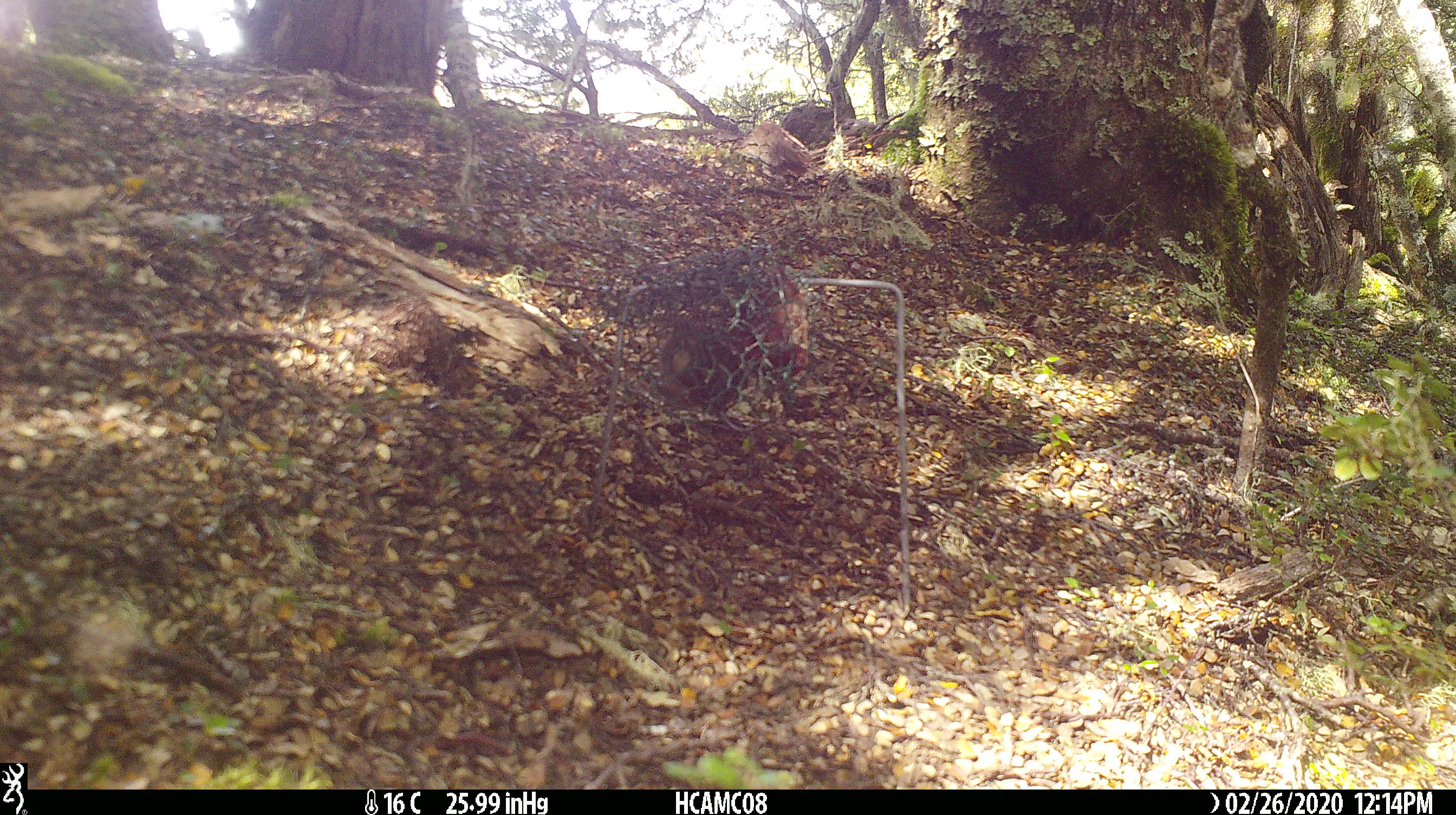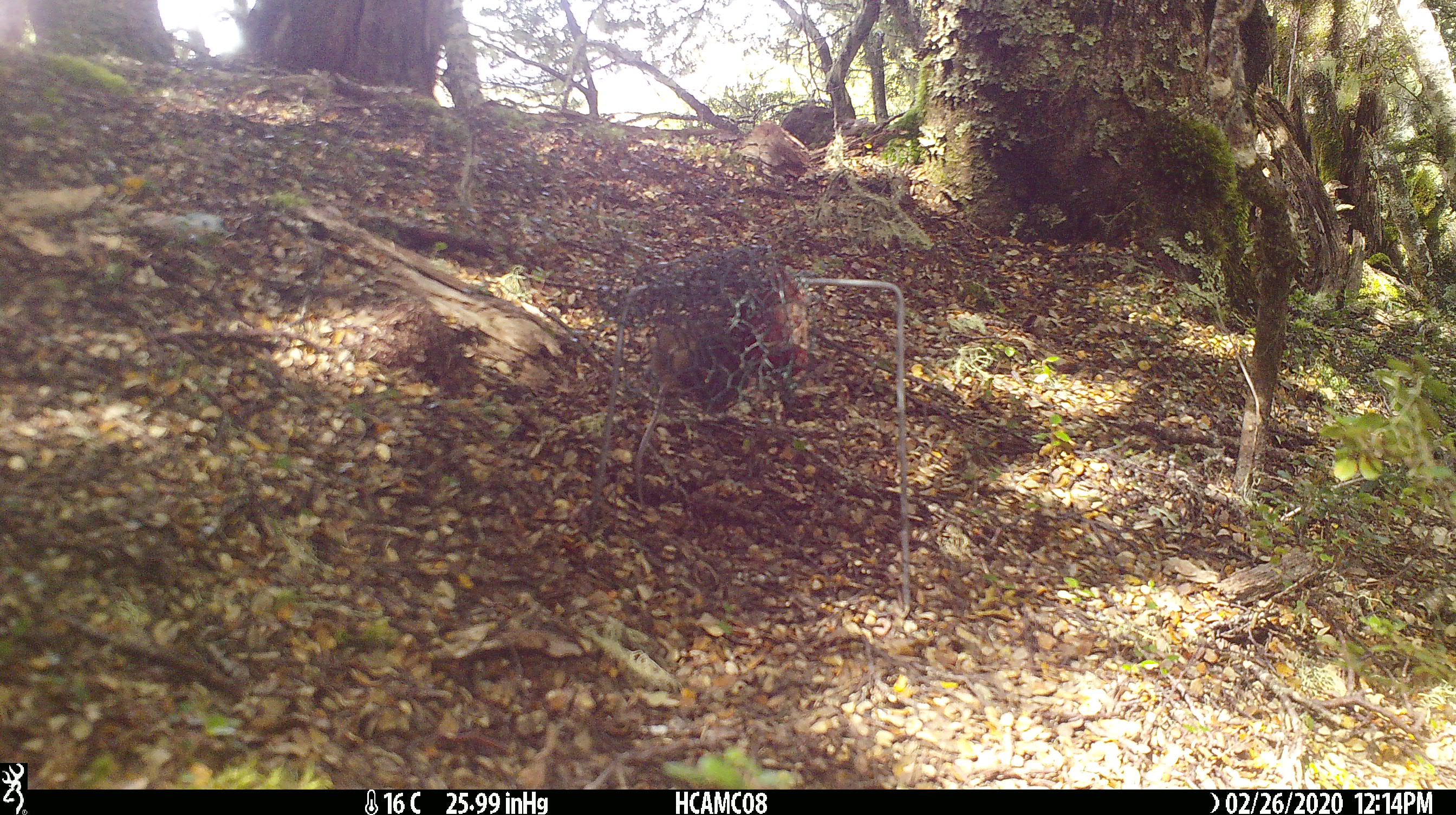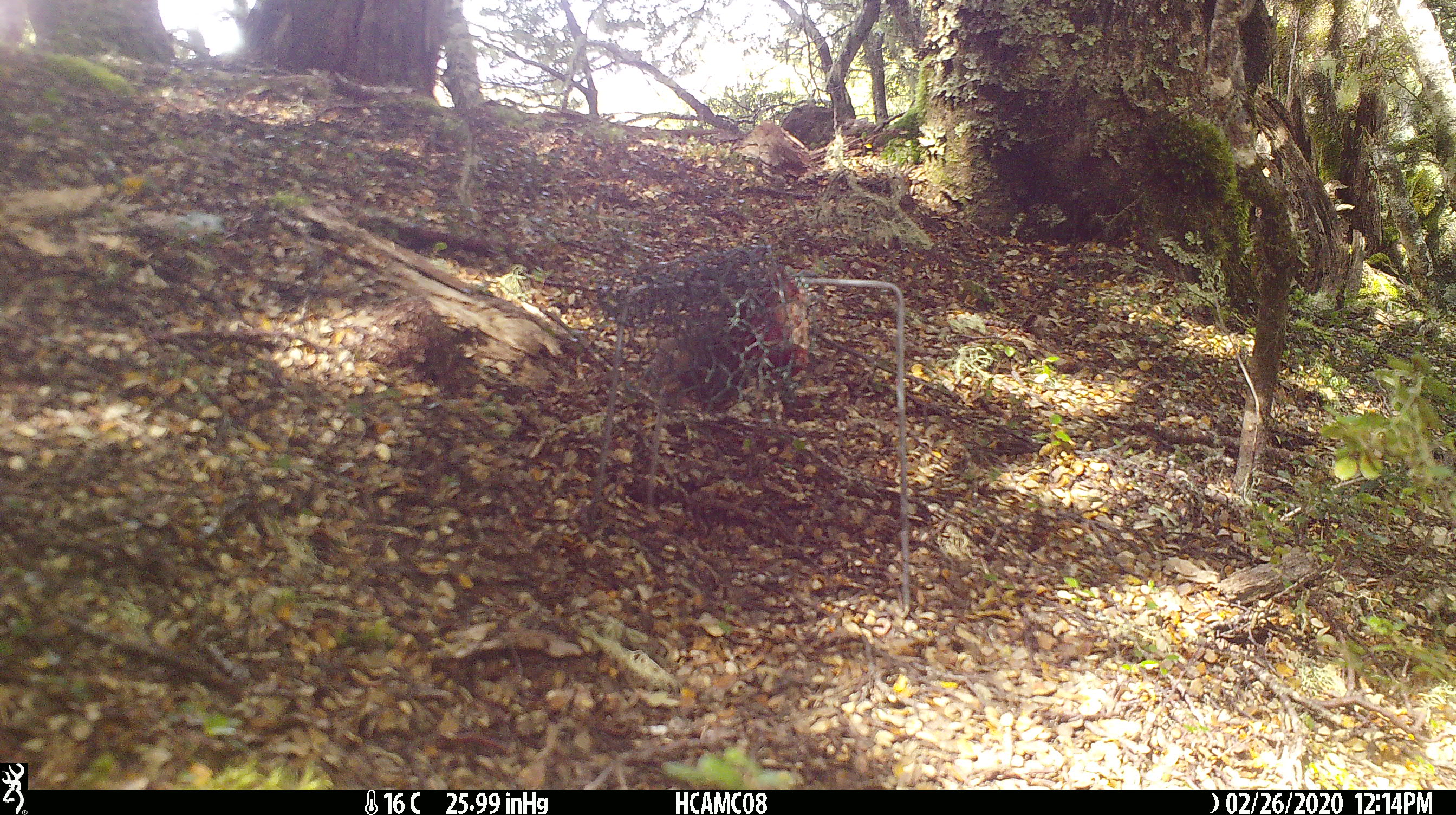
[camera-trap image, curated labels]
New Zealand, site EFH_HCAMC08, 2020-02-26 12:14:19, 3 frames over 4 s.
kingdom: Animalia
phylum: Chordata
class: Mammalia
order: Rodentia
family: Muridae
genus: Mus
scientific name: Mus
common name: mouse